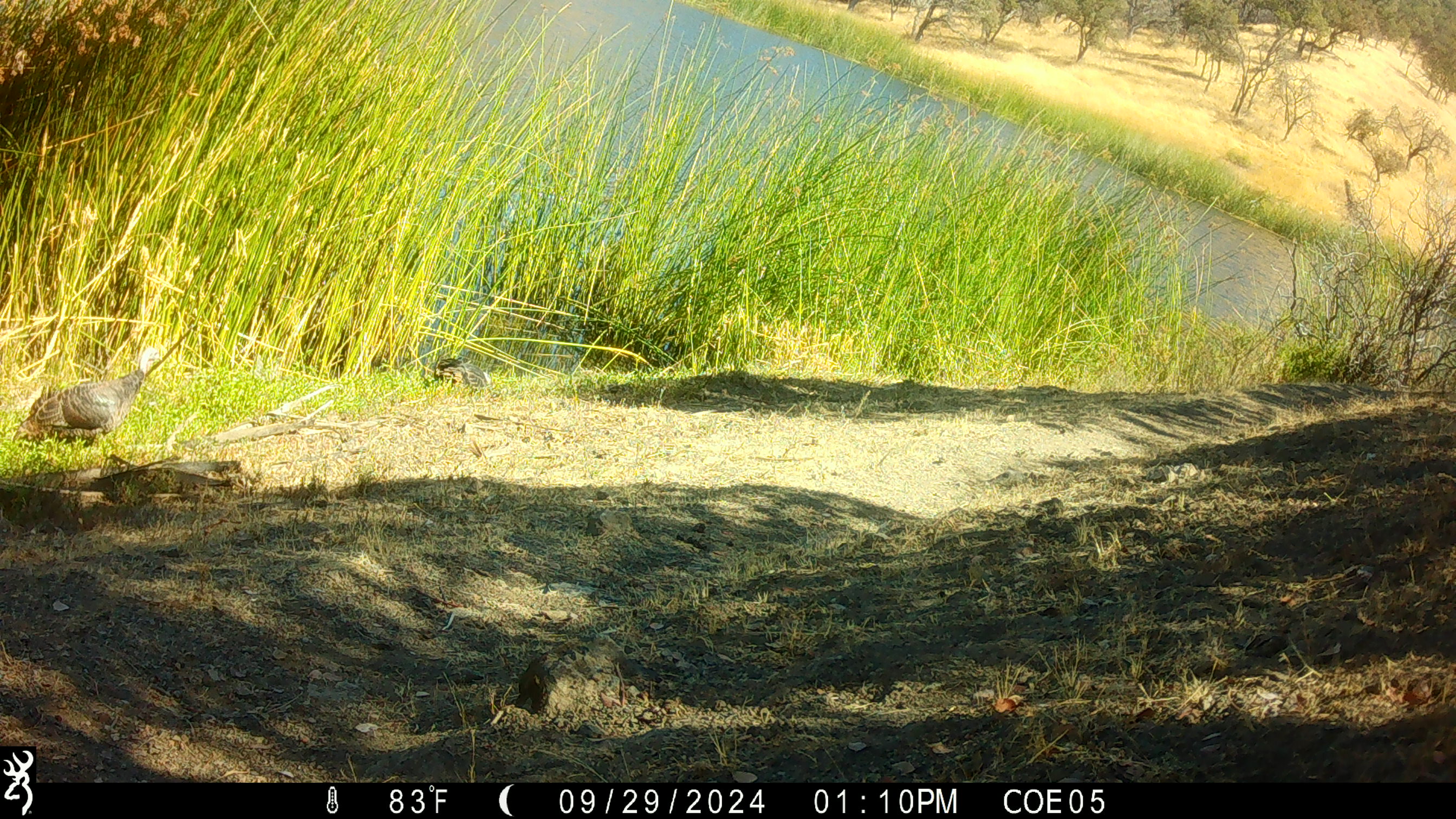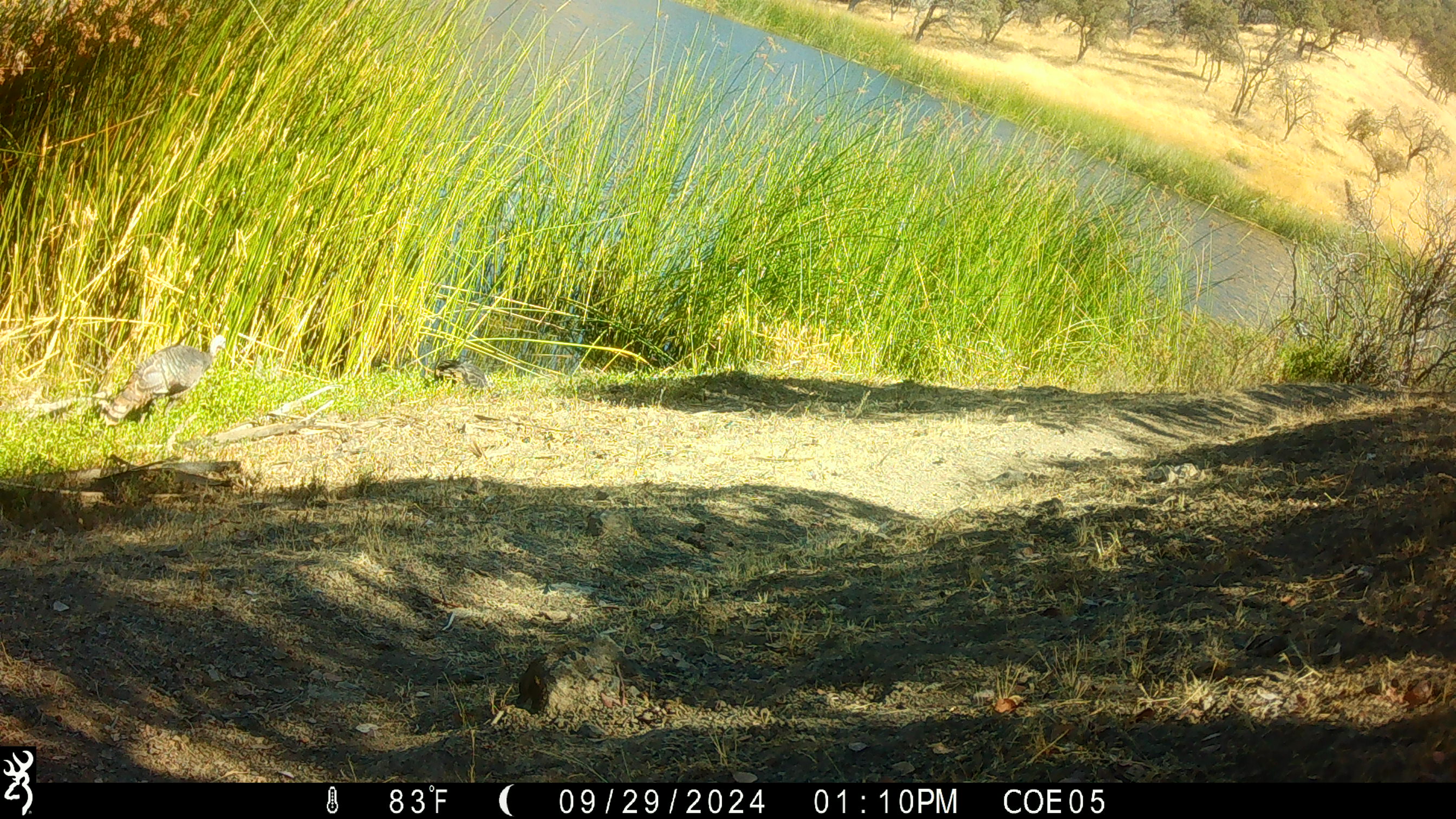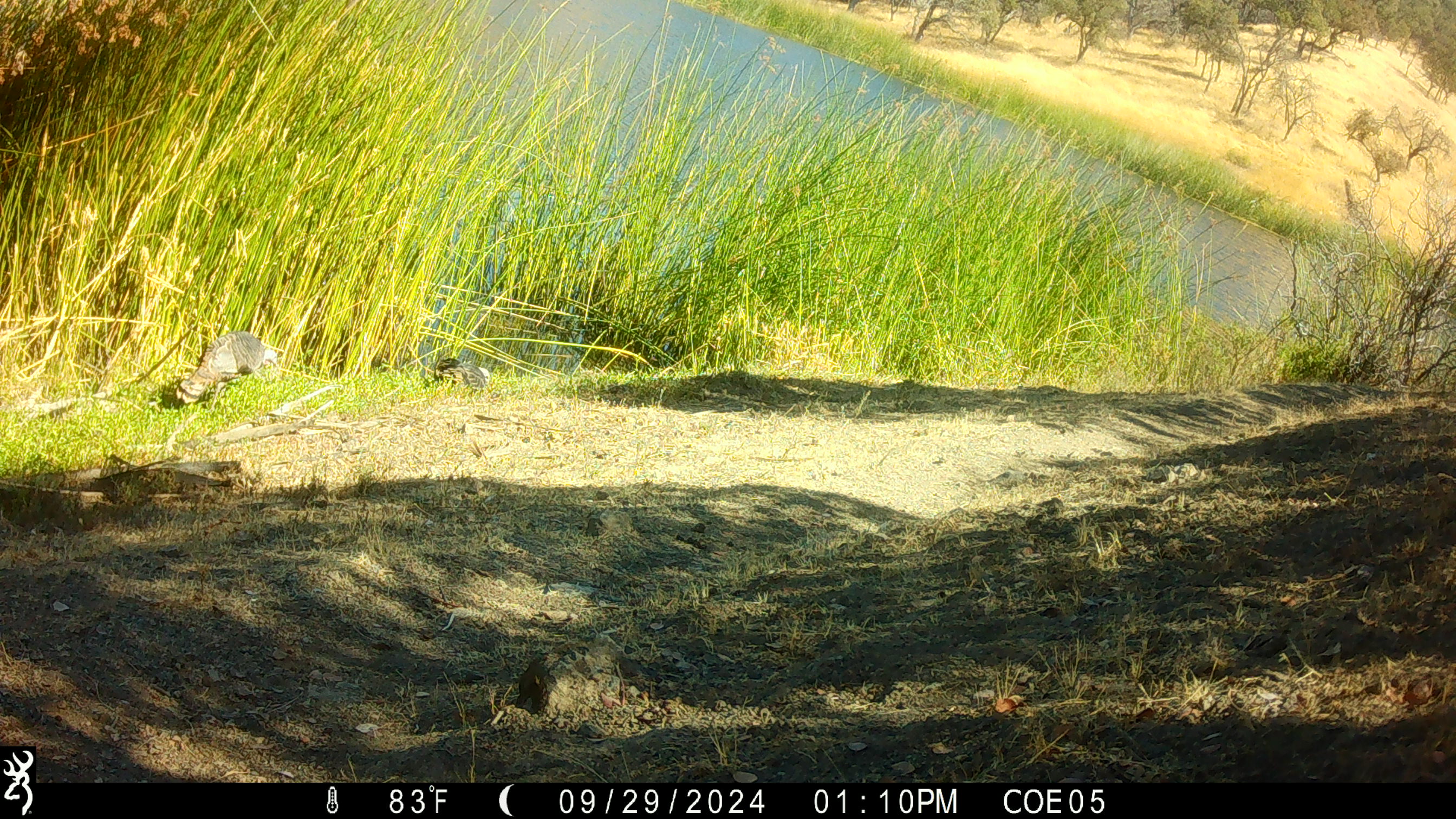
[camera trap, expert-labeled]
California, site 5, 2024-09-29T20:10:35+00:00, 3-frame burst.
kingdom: Animalia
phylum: Chordata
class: Aves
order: Galliformes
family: Phasianidae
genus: Meleagris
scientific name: Meleagris gallopavo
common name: turkey